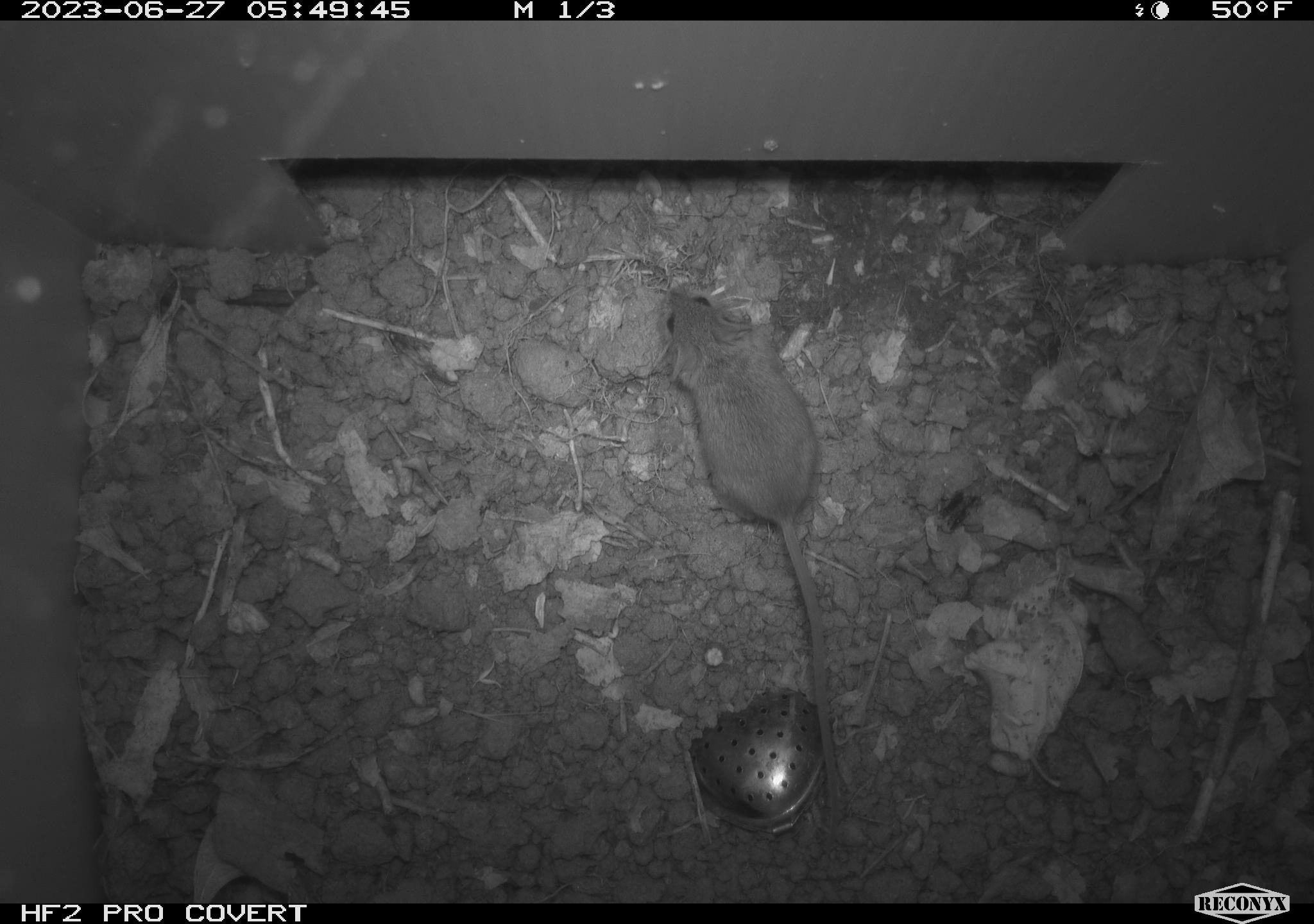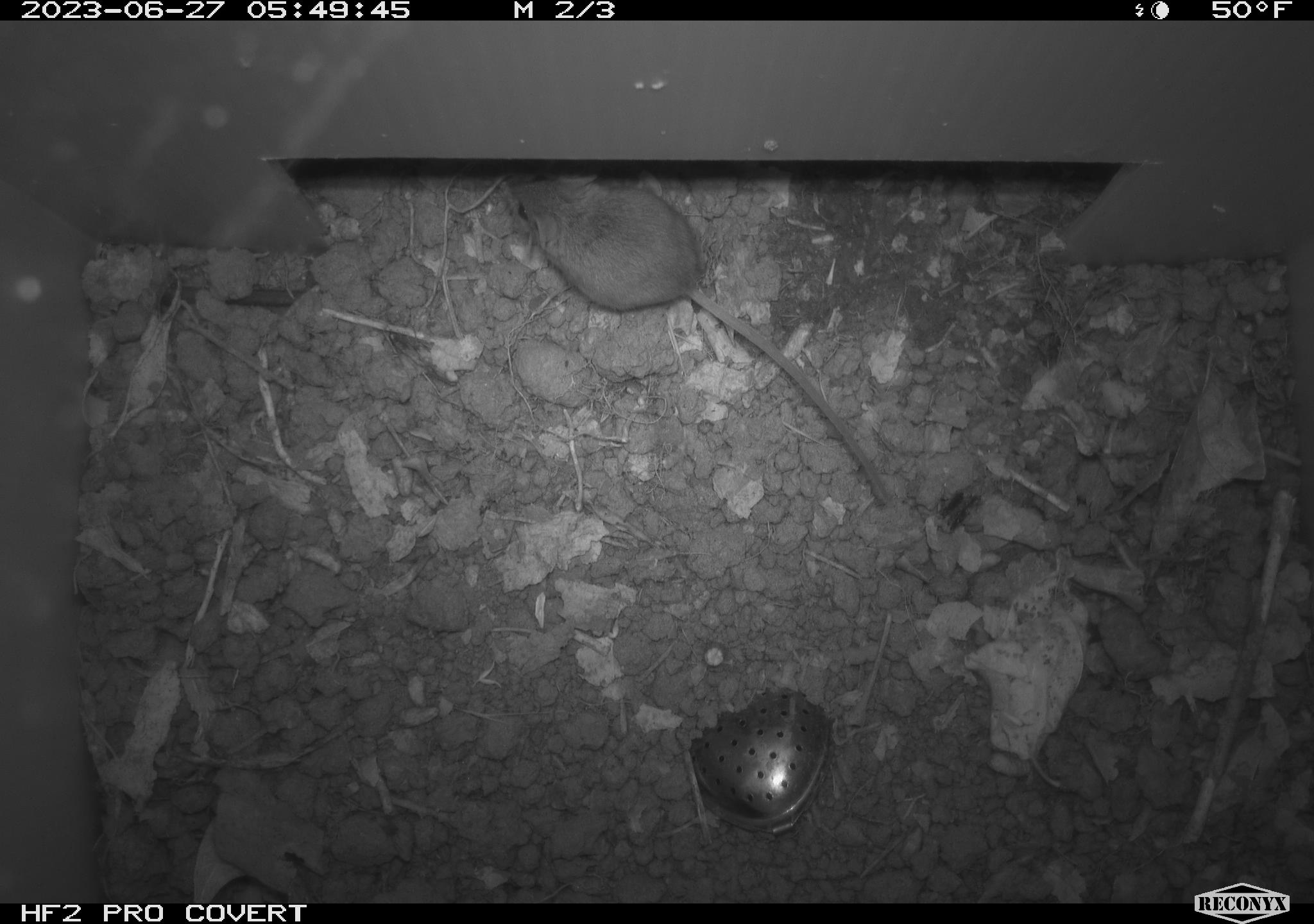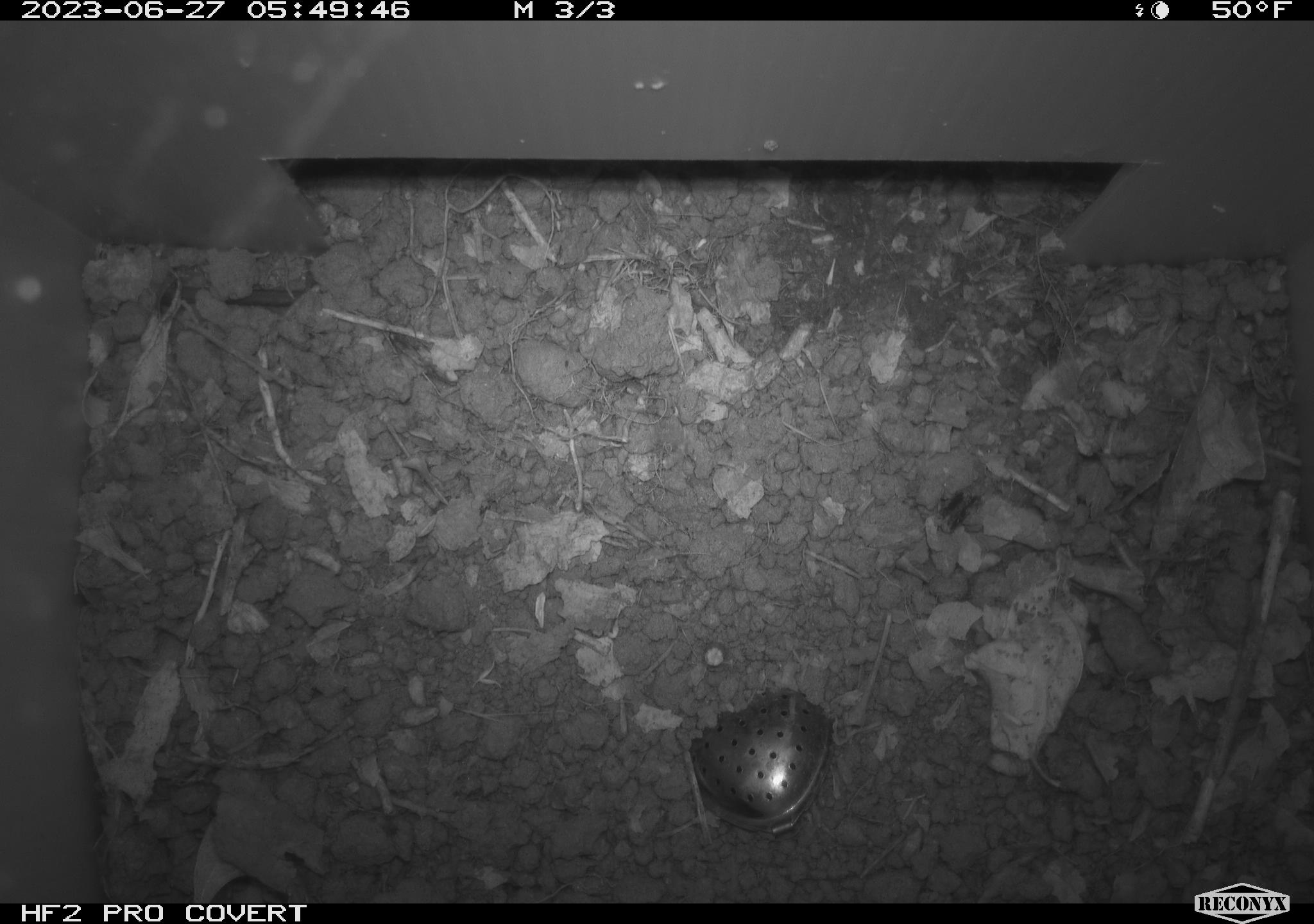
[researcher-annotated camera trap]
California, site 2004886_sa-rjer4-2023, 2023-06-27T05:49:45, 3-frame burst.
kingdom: Animalia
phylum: Chordata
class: Mammalia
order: Rodentia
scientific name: Rodentia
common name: mouse species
Mouse species (Rodentia).